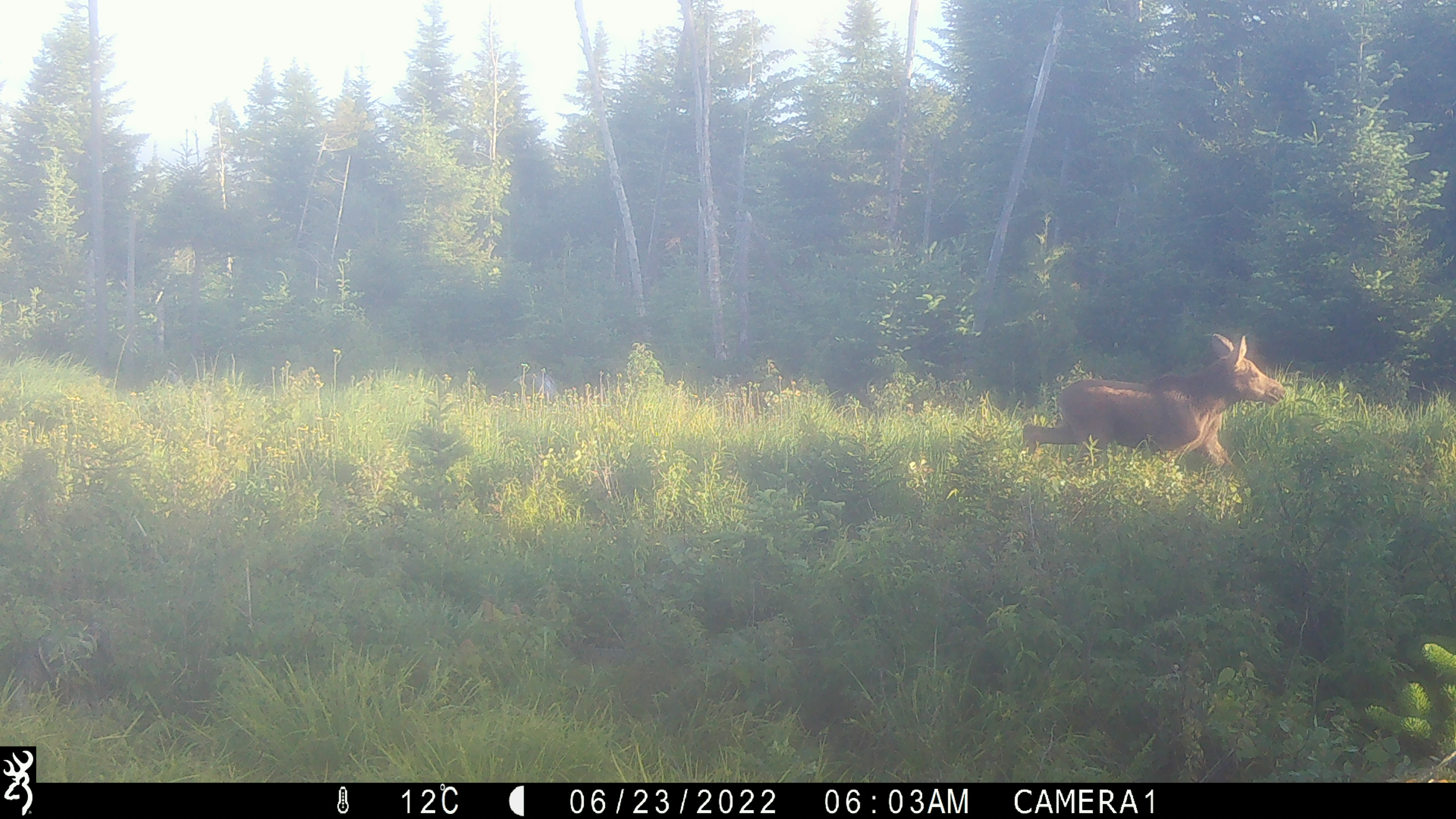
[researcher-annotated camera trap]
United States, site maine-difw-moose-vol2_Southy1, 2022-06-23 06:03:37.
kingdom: Animalia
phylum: Chordata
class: Mammalia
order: Artiodactyla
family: Cervidae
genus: Alces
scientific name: Alces alces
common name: moose